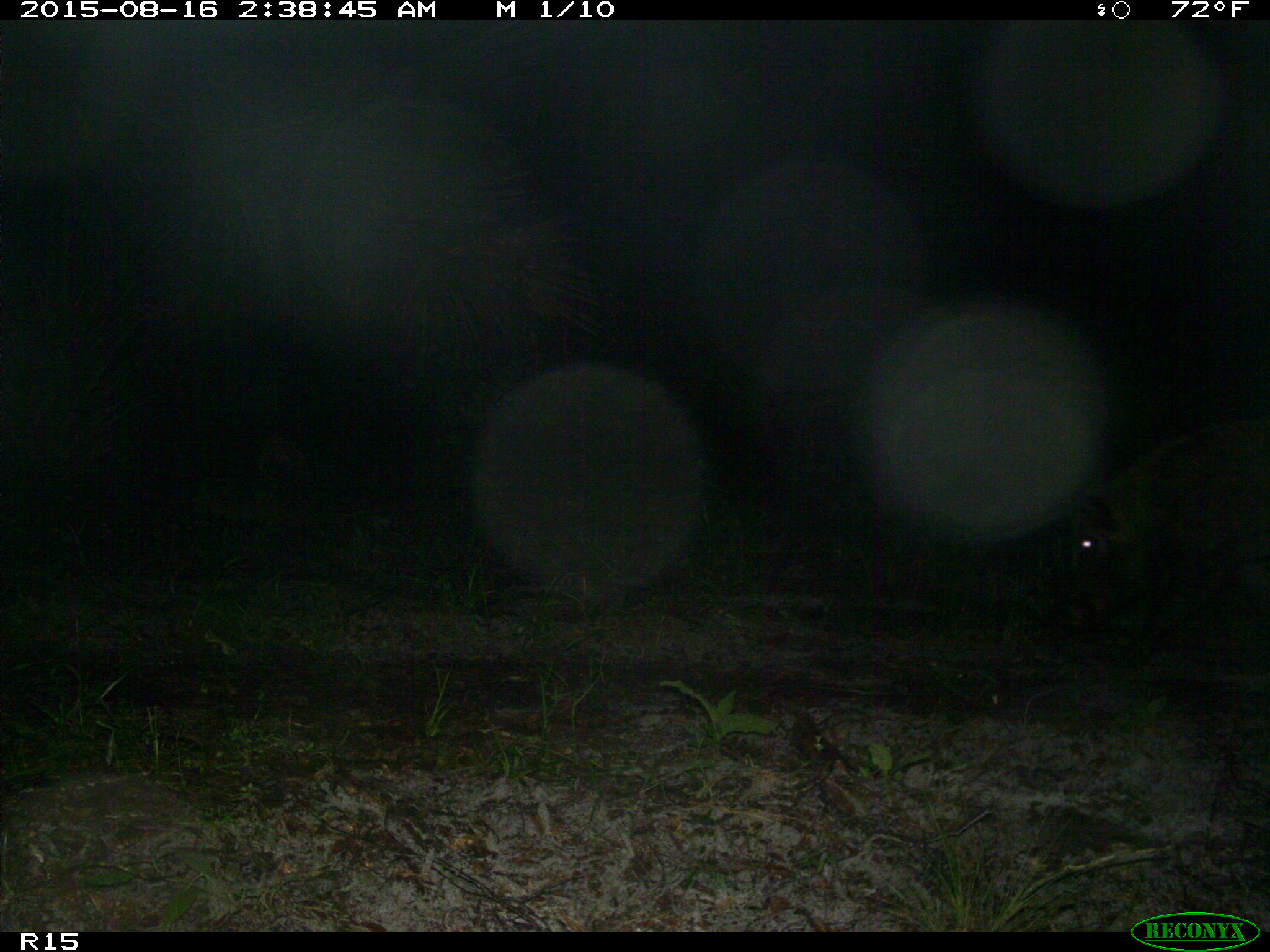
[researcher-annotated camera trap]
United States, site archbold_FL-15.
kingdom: Animalia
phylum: Chordata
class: Mammalia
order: Artiodactyla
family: Suidae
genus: Sus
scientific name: Sus scrofa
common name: wild boar